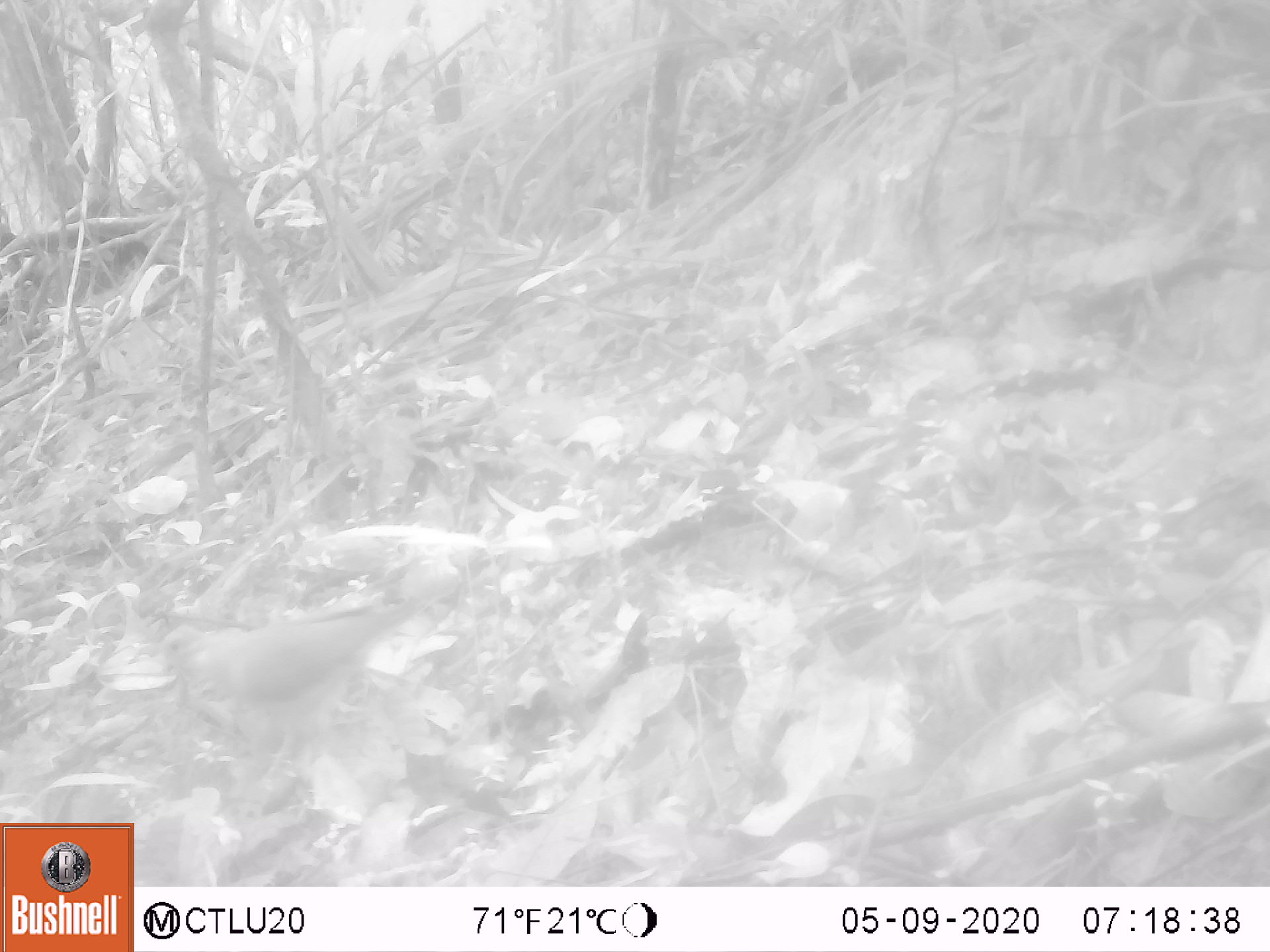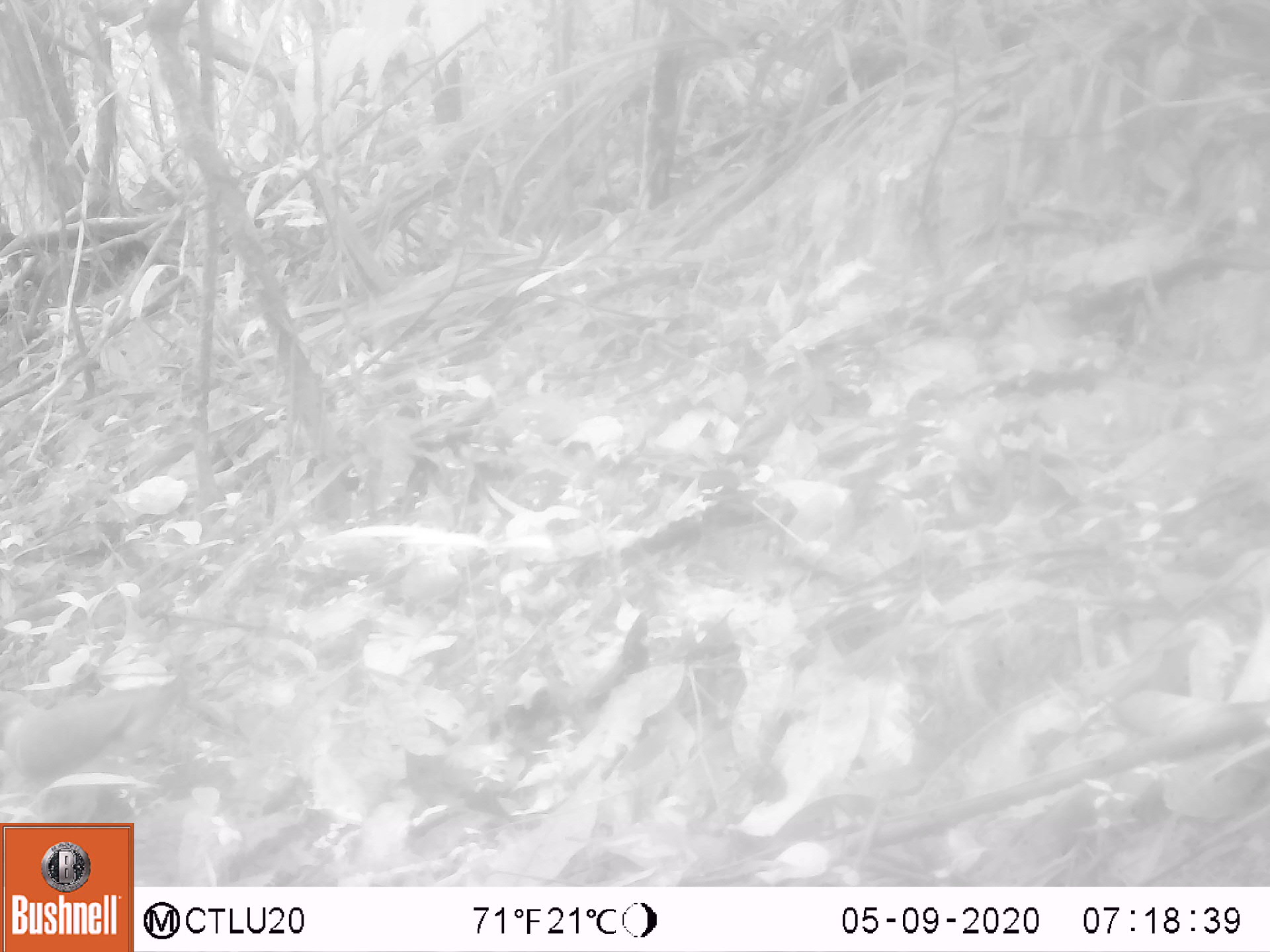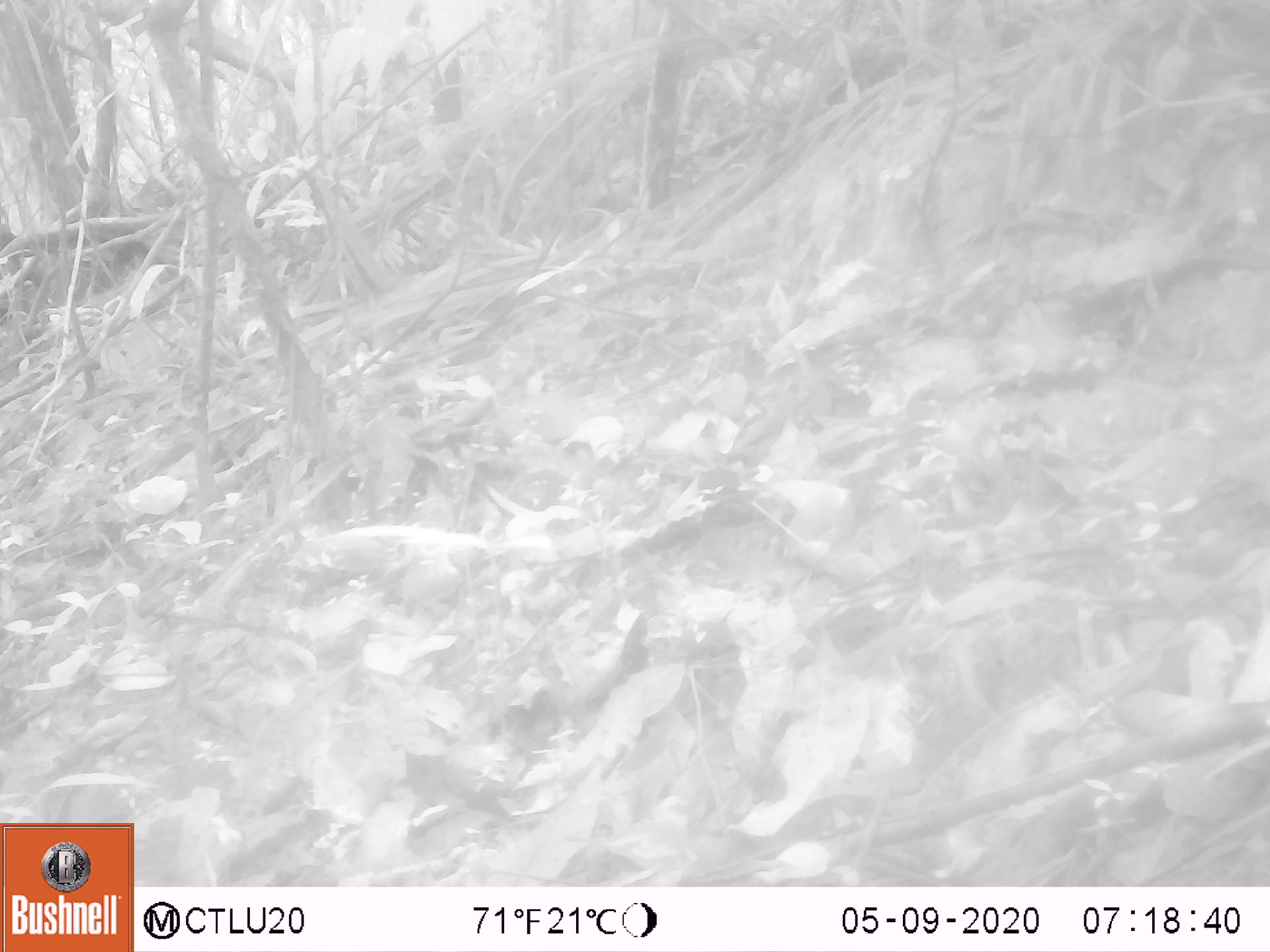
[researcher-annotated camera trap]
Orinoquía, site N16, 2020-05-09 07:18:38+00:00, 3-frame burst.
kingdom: Animalia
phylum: Chordata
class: Aves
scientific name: Aves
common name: bird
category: unknown bird